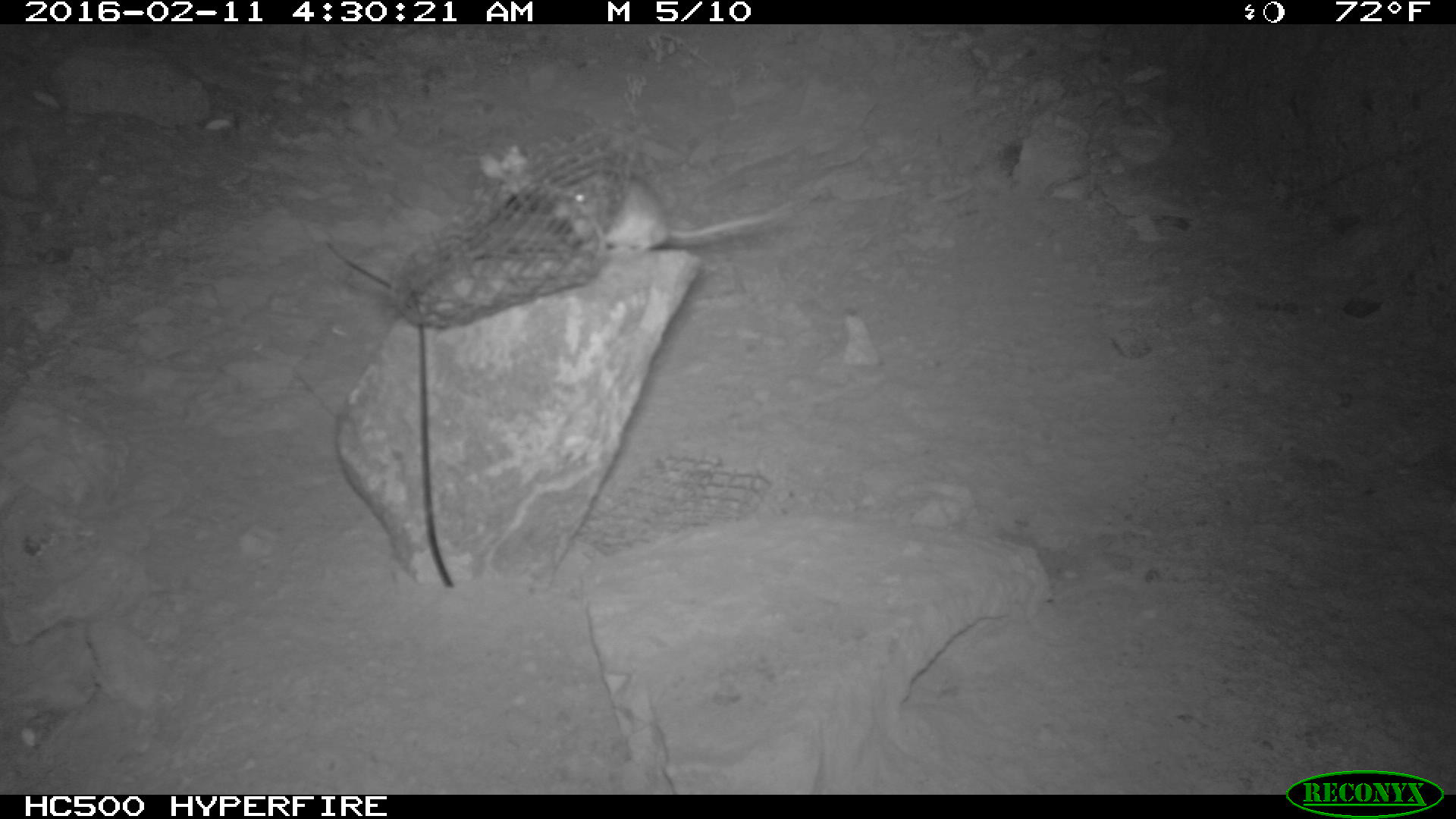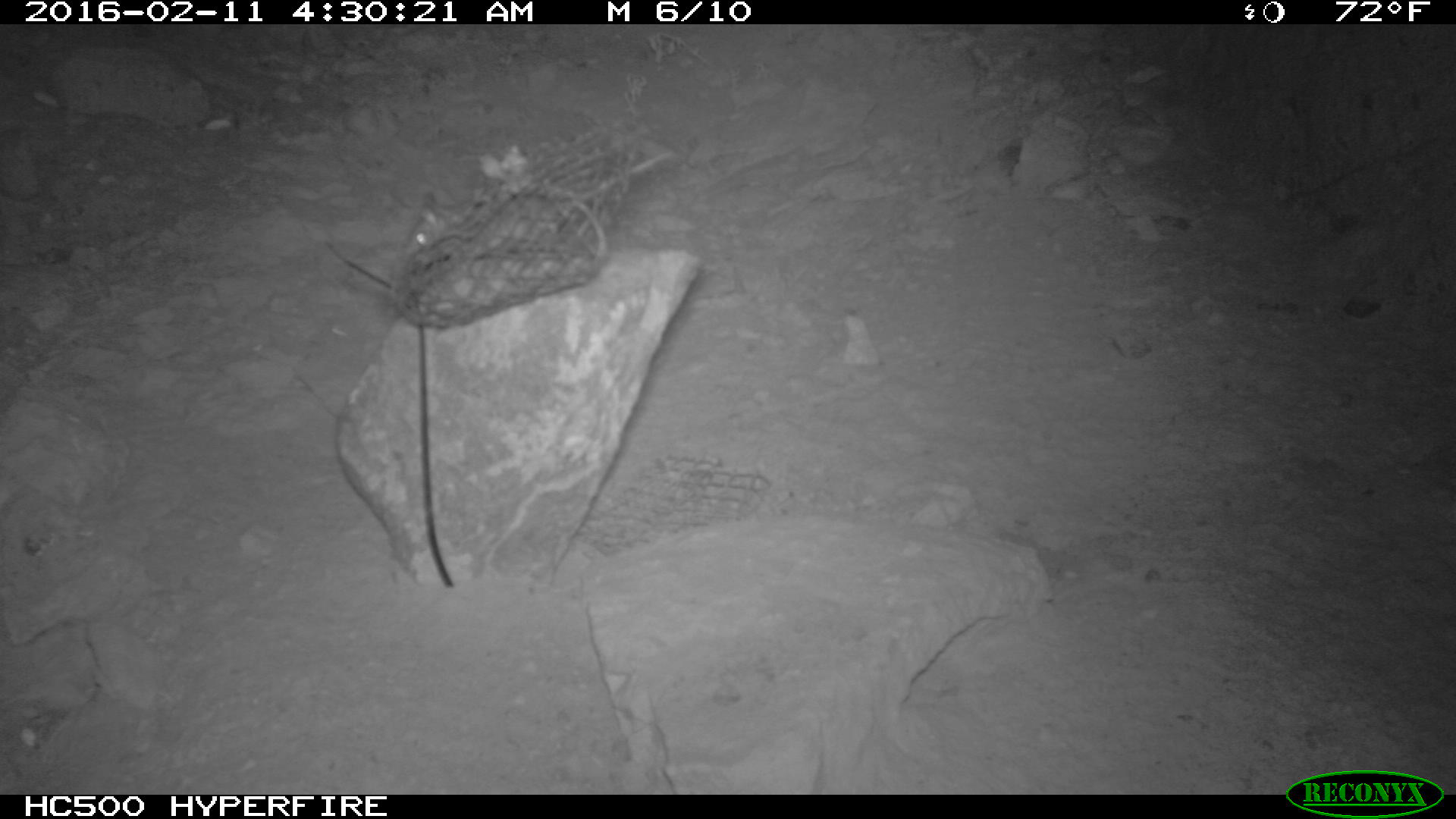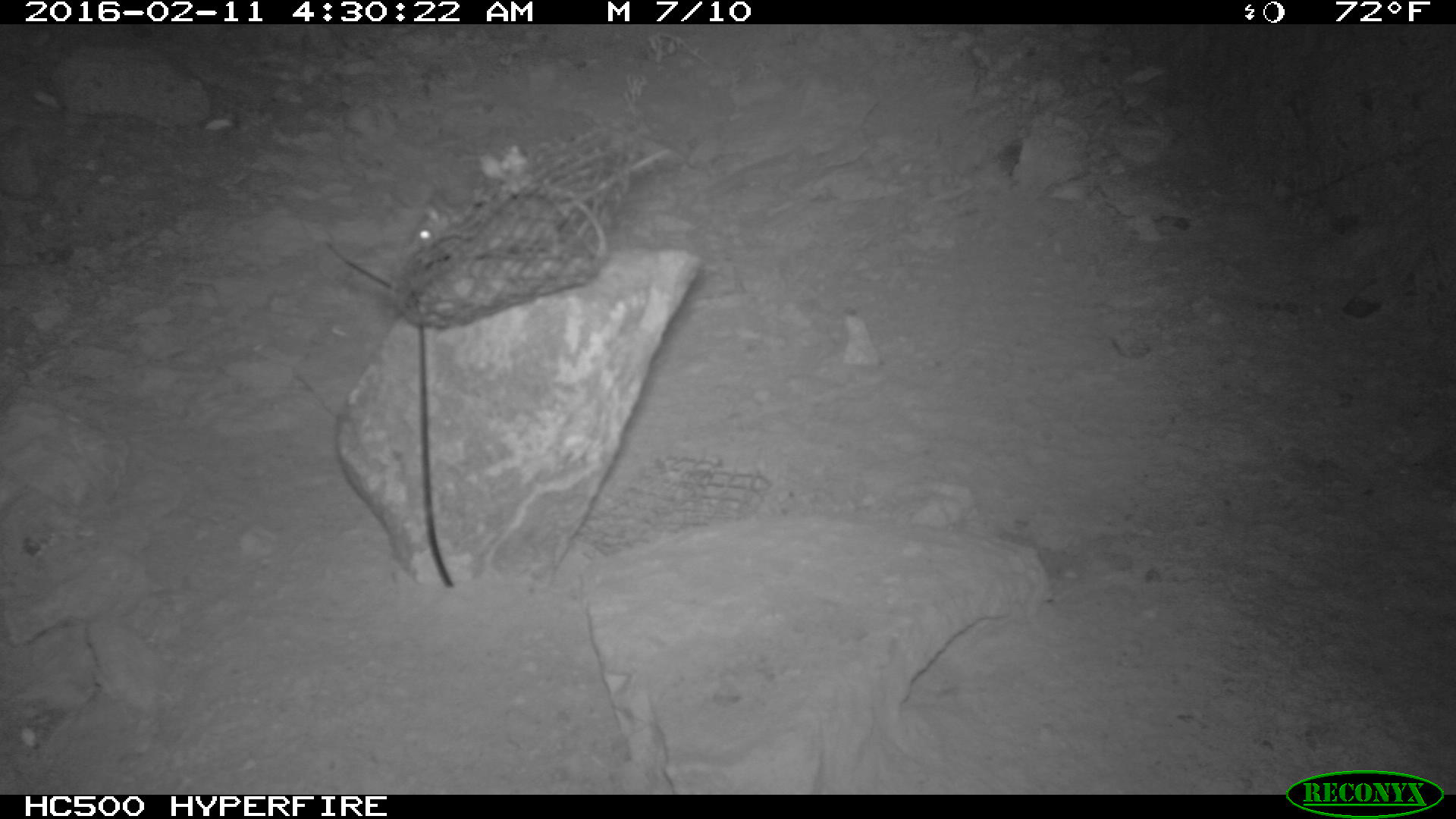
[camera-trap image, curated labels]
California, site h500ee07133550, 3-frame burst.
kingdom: Animalia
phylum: Chordata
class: Mammalia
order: Rodentia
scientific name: Rodentia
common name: rodent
Rodent (Rodentia).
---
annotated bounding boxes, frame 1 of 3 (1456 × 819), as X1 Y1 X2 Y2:
rodent: 557 168 801 259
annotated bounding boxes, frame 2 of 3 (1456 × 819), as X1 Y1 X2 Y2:
rodent: 404 149 675 256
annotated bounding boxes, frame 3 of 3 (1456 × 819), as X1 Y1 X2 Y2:
rodent: 402 147 668 262